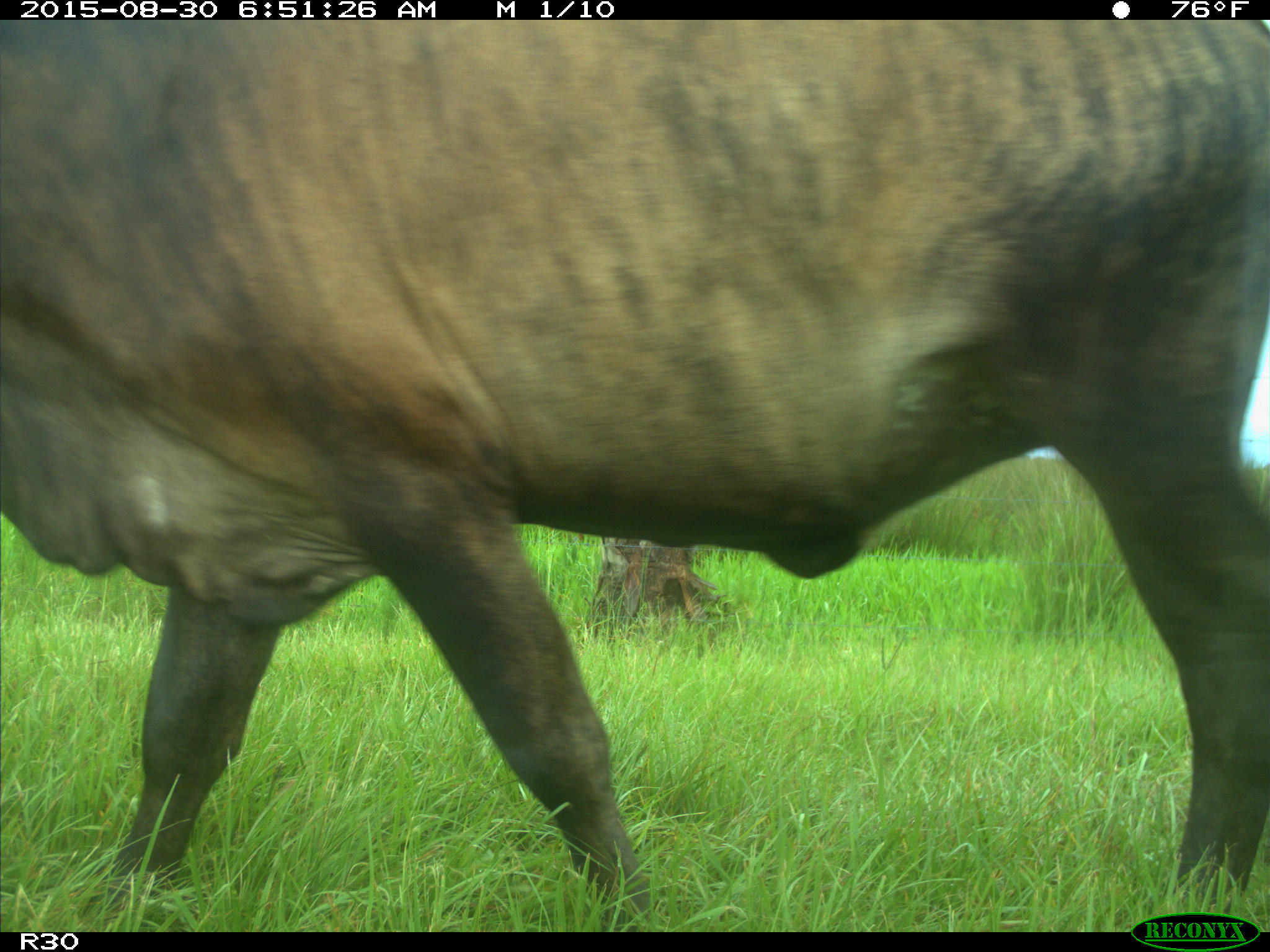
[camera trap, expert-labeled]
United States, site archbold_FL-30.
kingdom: Animalia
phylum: Chordata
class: Mammalia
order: Artiodactyla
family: Bovidae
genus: Bos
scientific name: Bos taurus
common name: domestic cow